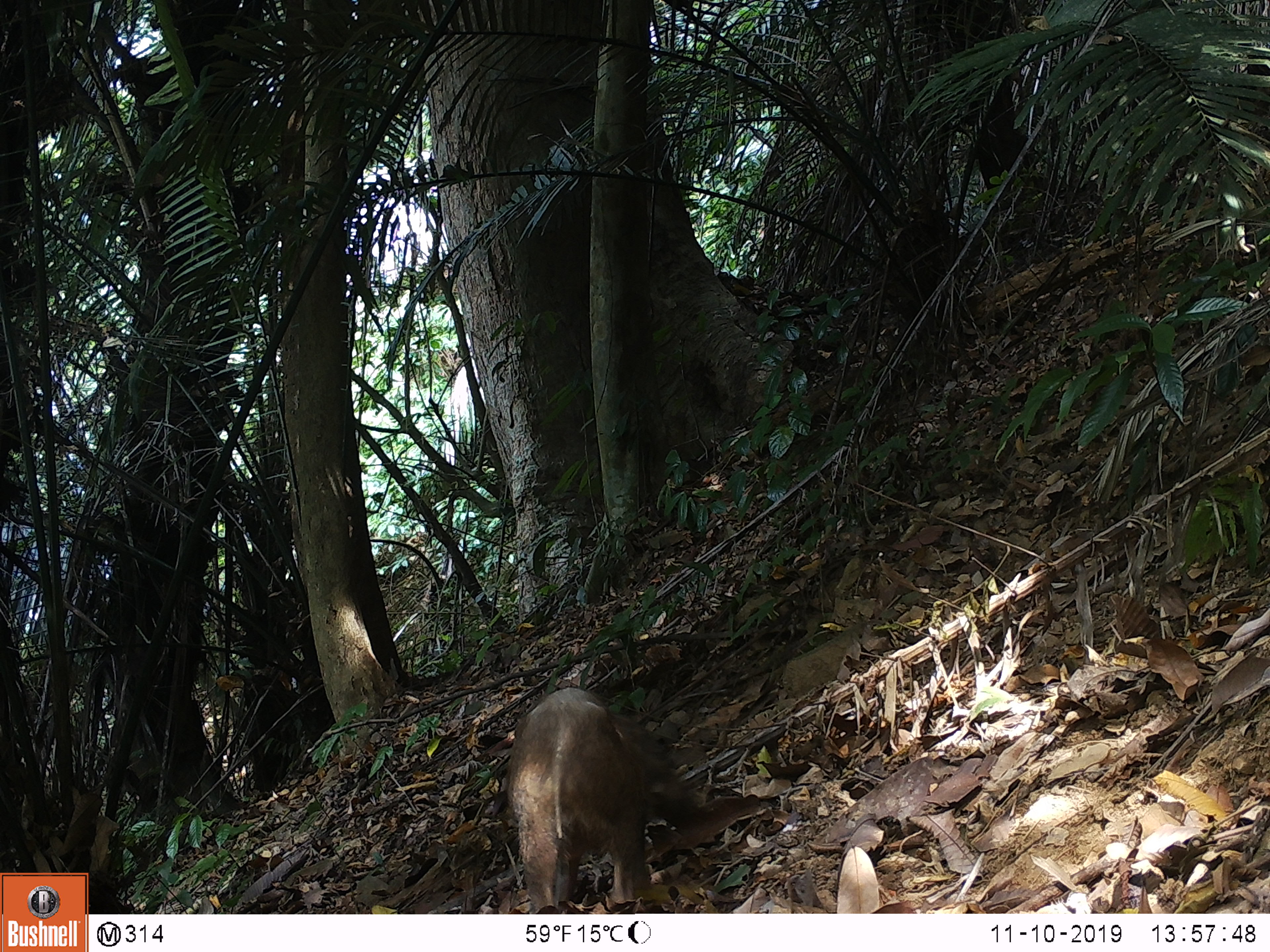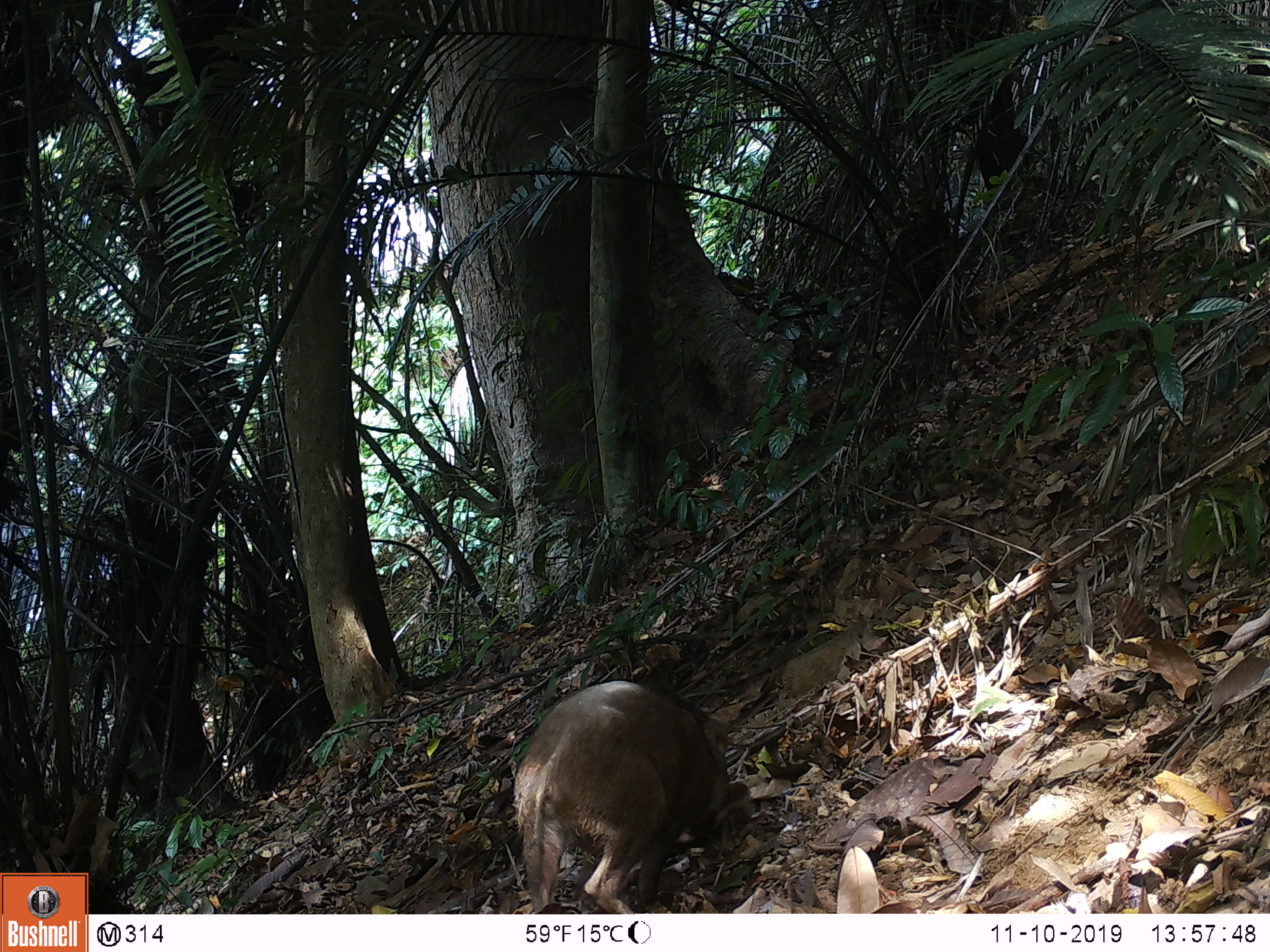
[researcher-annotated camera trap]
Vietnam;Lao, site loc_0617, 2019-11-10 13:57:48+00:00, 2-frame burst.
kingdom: Animalia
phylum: Chordata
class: Mammalia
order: Artiodactyla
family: Suidae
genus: Sus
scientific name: Sus scrofa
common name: eurasian wild pig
Eurasian wild pig (Sus scrofa). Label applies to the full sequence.